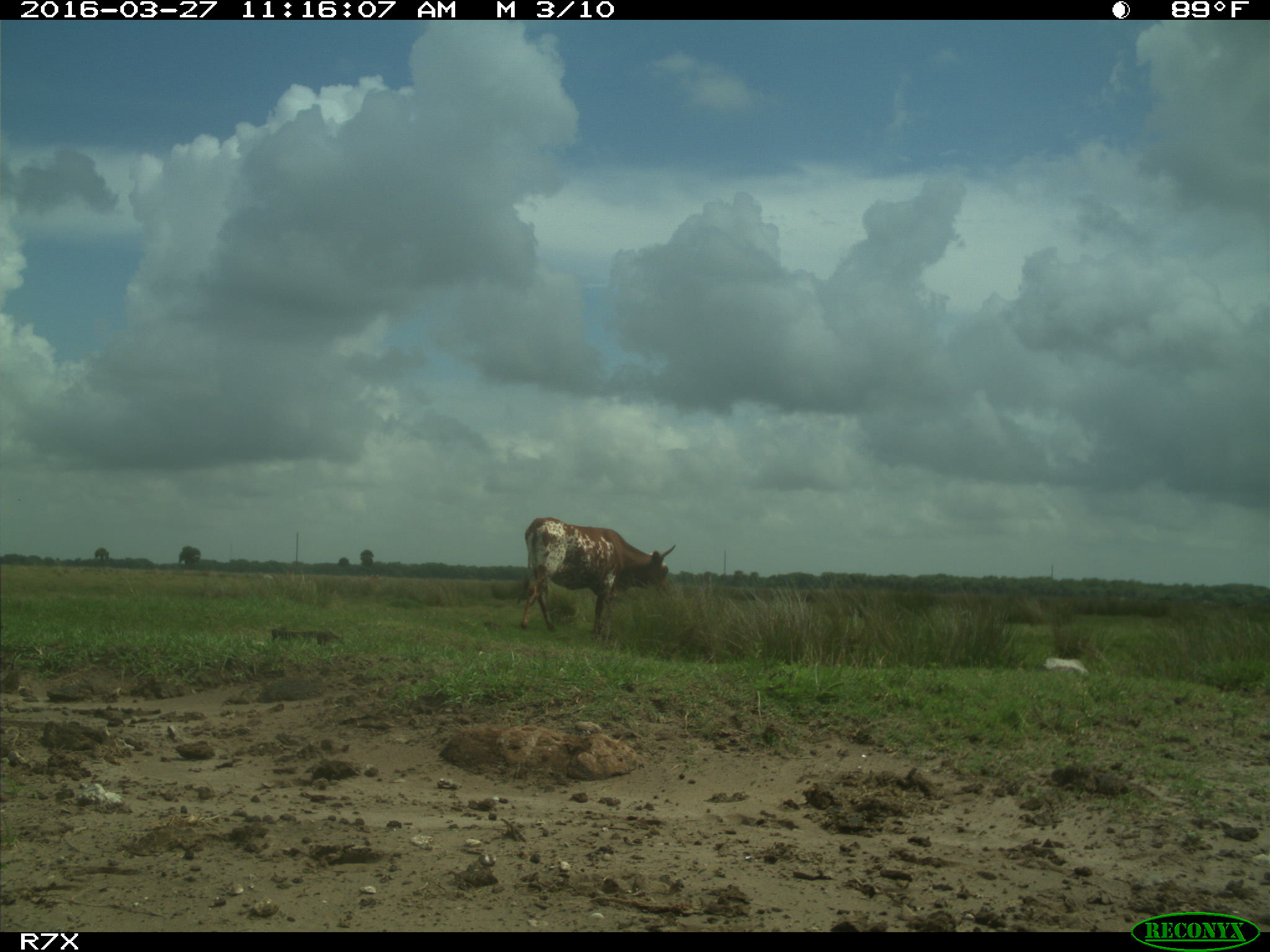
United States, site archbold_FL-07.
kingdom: Animalia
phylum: Chordata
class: Mammalia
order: Artiodactyla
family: Bovidae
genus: Bos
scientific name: Bos taurus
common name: domestic cow